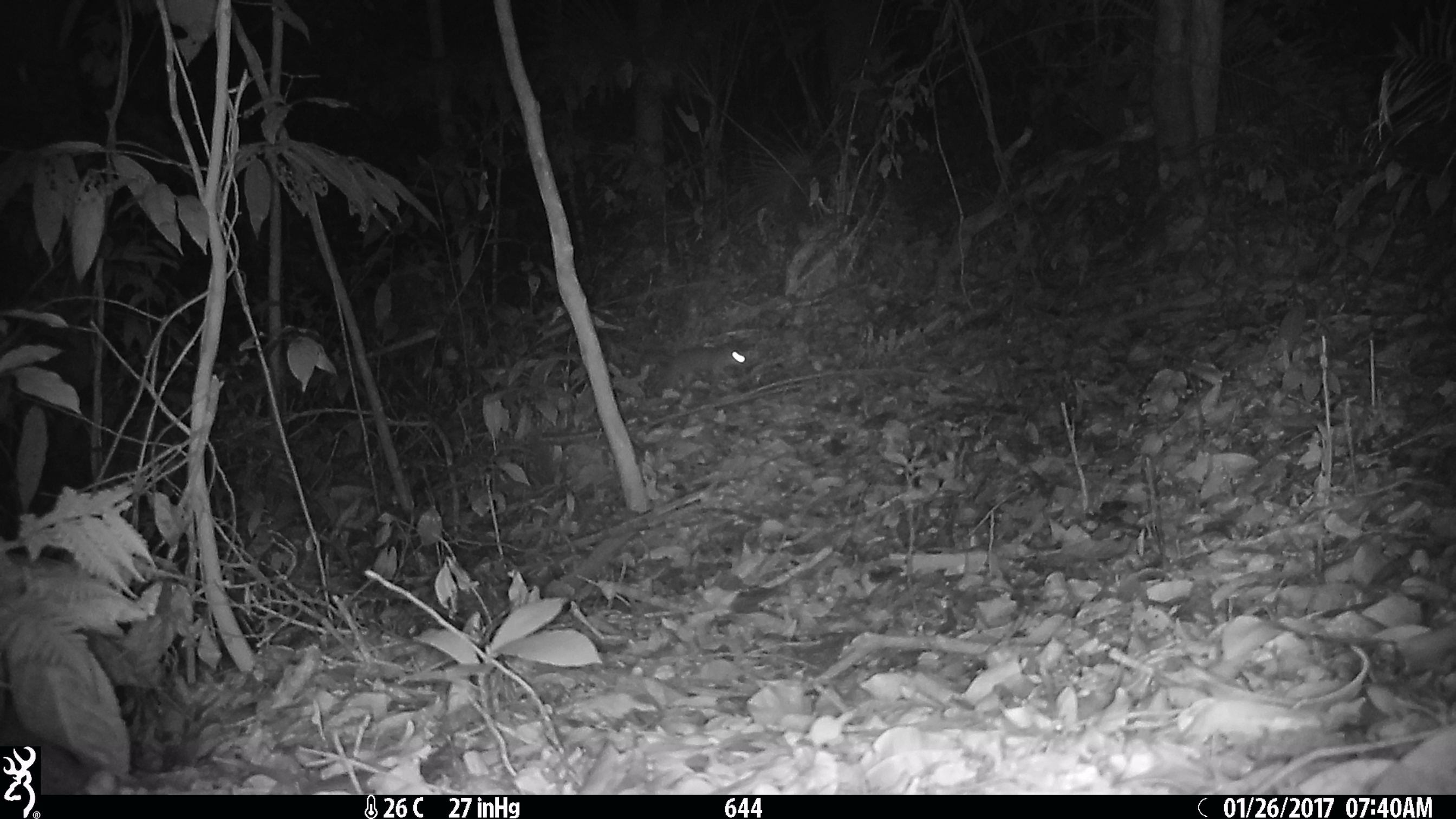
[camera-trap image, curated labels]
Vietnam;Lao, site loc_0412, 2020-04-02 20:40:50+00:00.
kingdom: Animalia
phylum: Chordata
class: Mammalia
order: Carnivora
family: Mustelidae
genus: Melogale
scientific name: Melogale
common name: ferret badger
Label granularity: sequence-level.